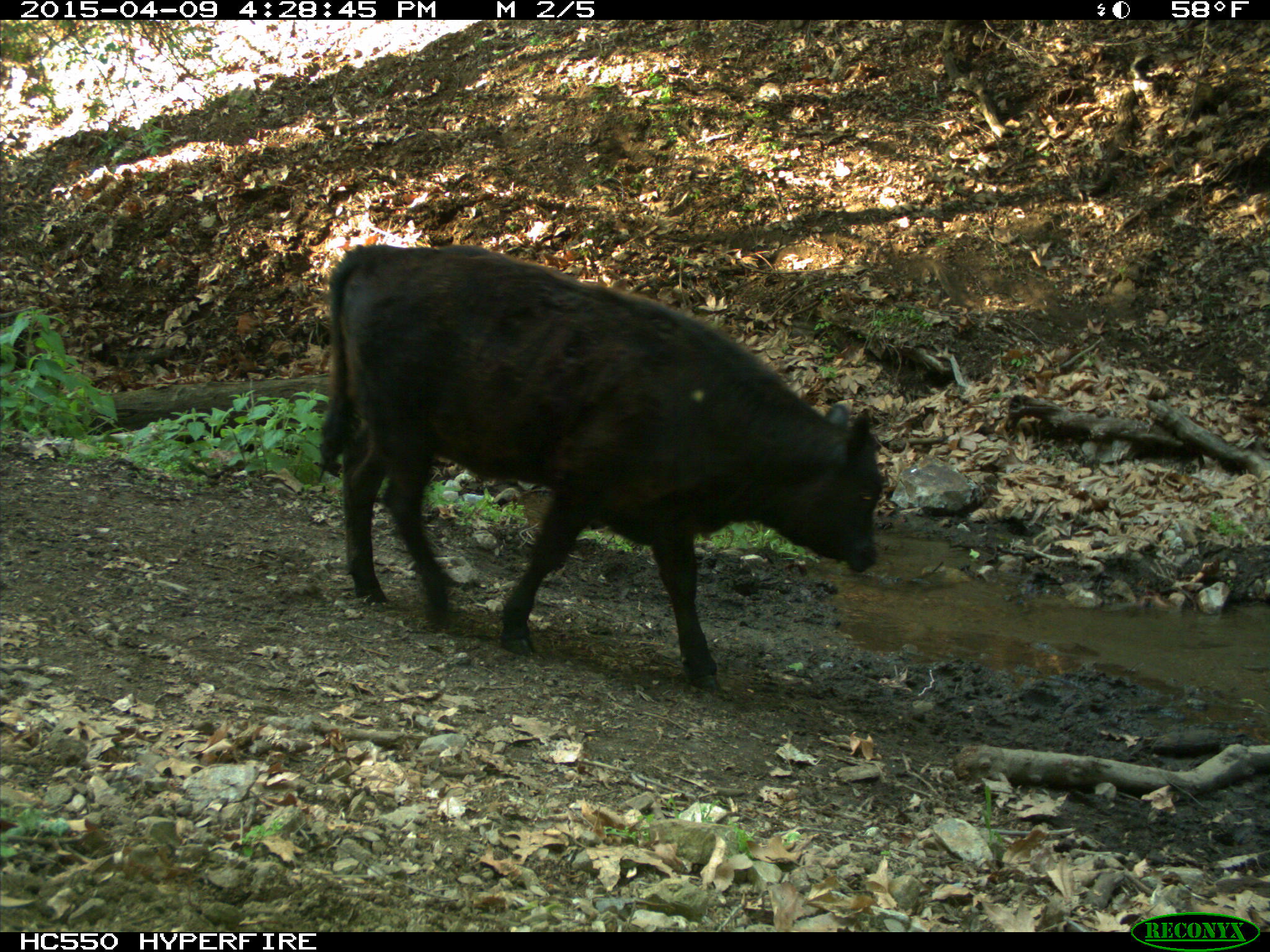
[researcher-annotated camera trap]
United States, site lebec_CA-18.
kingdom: Animalia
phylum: Chordata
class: Mammalia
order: Artiodactyla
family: Bovidae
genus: Bos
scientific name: Bos taurus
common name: domestic cow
Bos taurus (domestic cow).